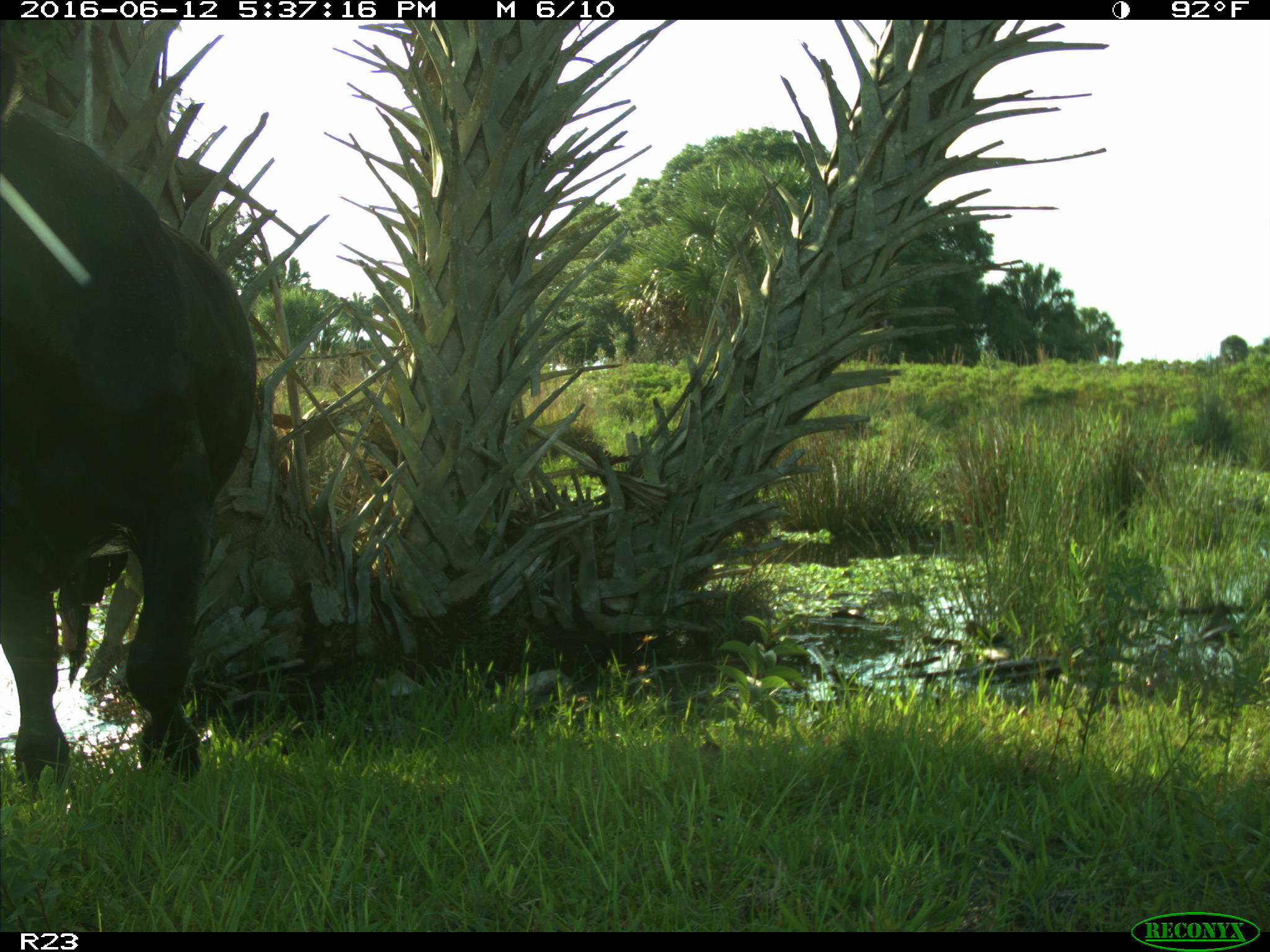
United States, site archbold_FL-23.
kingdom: Animalia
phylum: Chordata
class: Mammalia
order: Artiodactyla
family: Bovidae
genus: Bos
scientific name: Bos taurus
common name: domestic cow